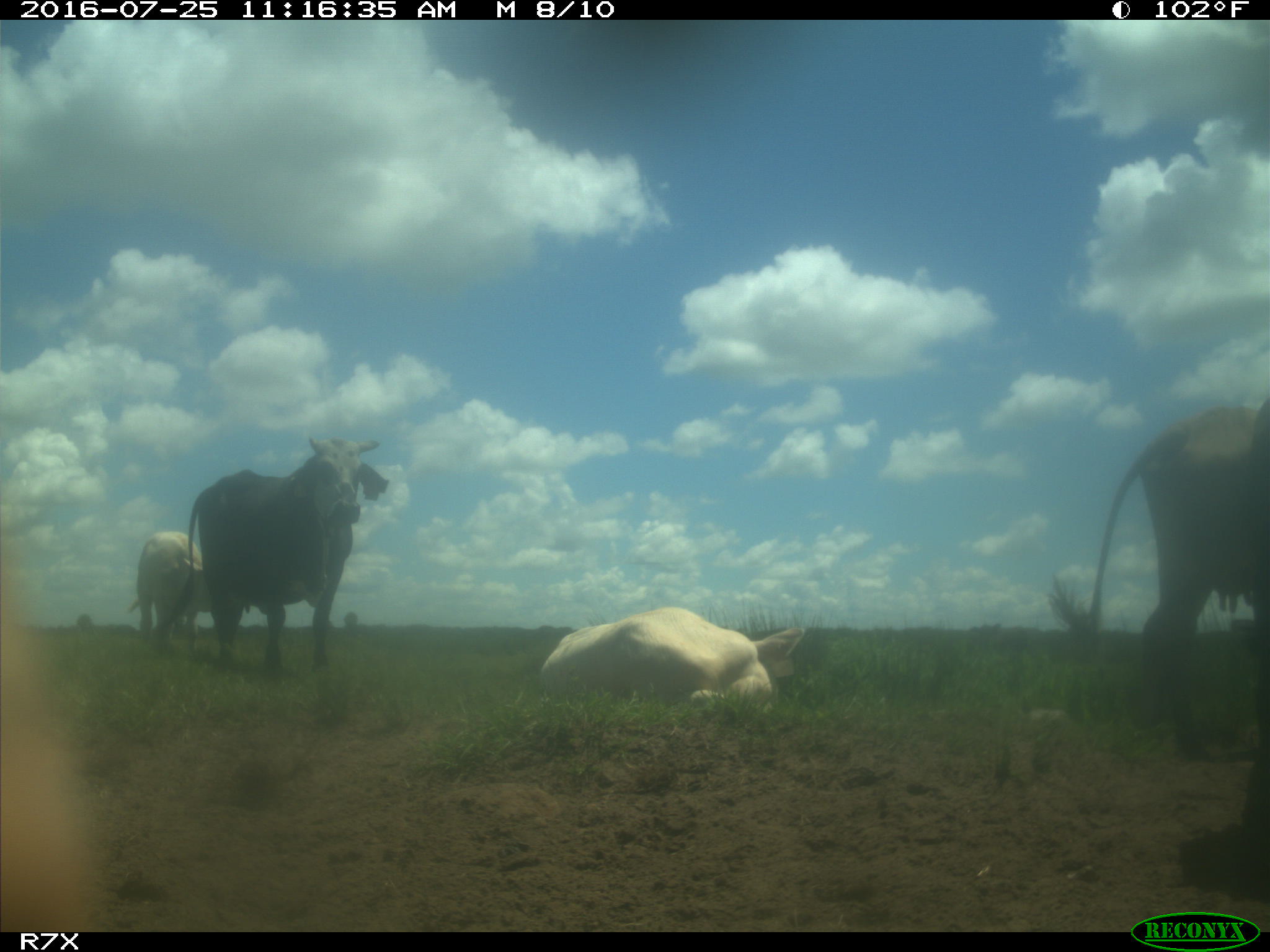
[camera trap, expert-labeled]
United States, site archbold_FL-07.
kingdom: Animalia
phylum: Chordata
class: Mammalia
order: Artiodactyla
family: Bovidae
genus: Bos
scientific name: Bos taurus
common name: domestic cow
Bos taurus (domestic cow).